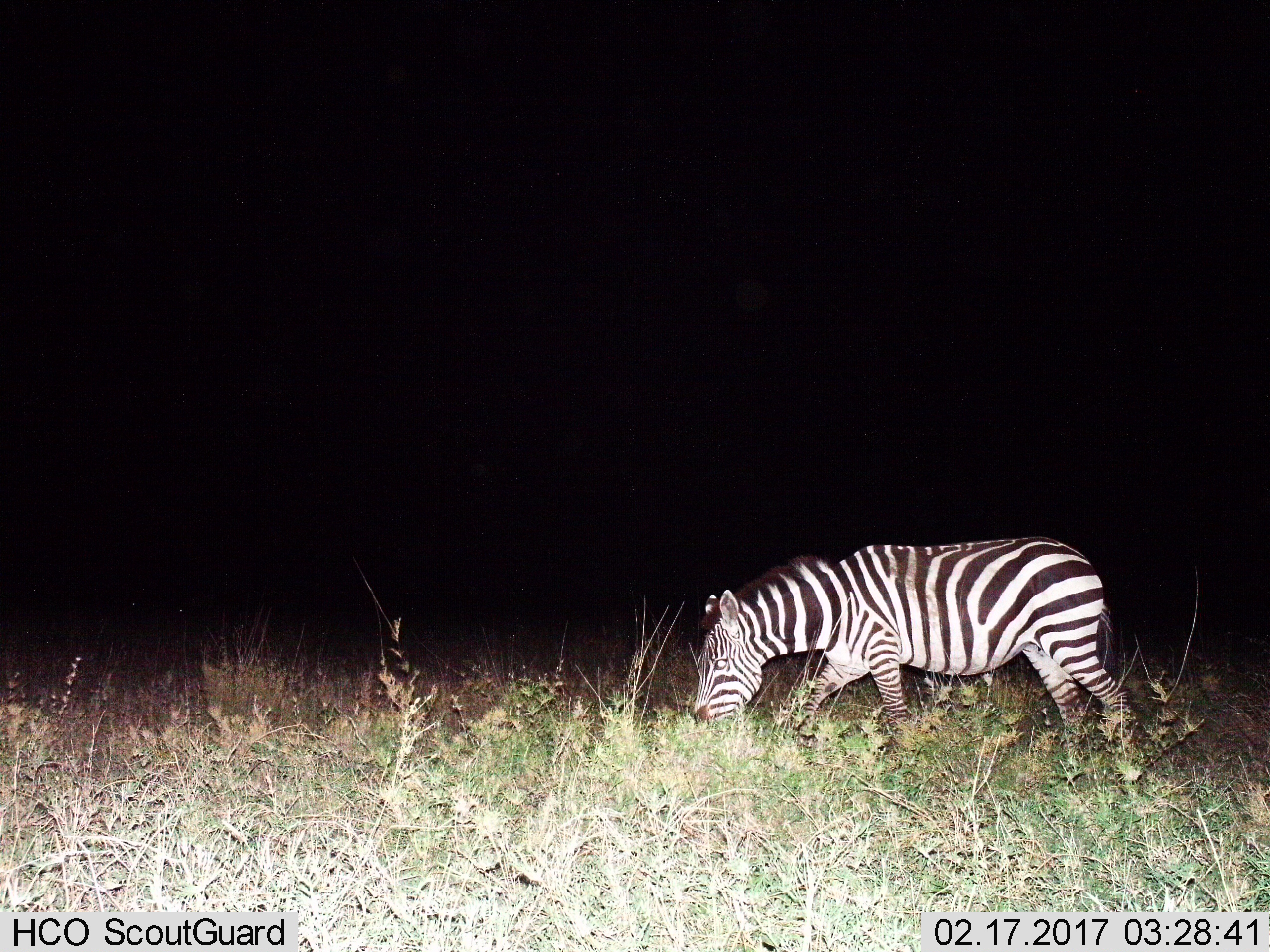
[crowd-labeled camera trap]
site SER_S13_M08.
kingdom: Animalia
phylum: Chordata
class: Mammalia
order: Perissodactyla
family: Equidae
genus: Equus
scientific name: Equus quagga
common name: plains zebra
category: zebraplains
Zebraplains (plains zebra) (Equus quagga), count 1. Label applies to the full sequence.